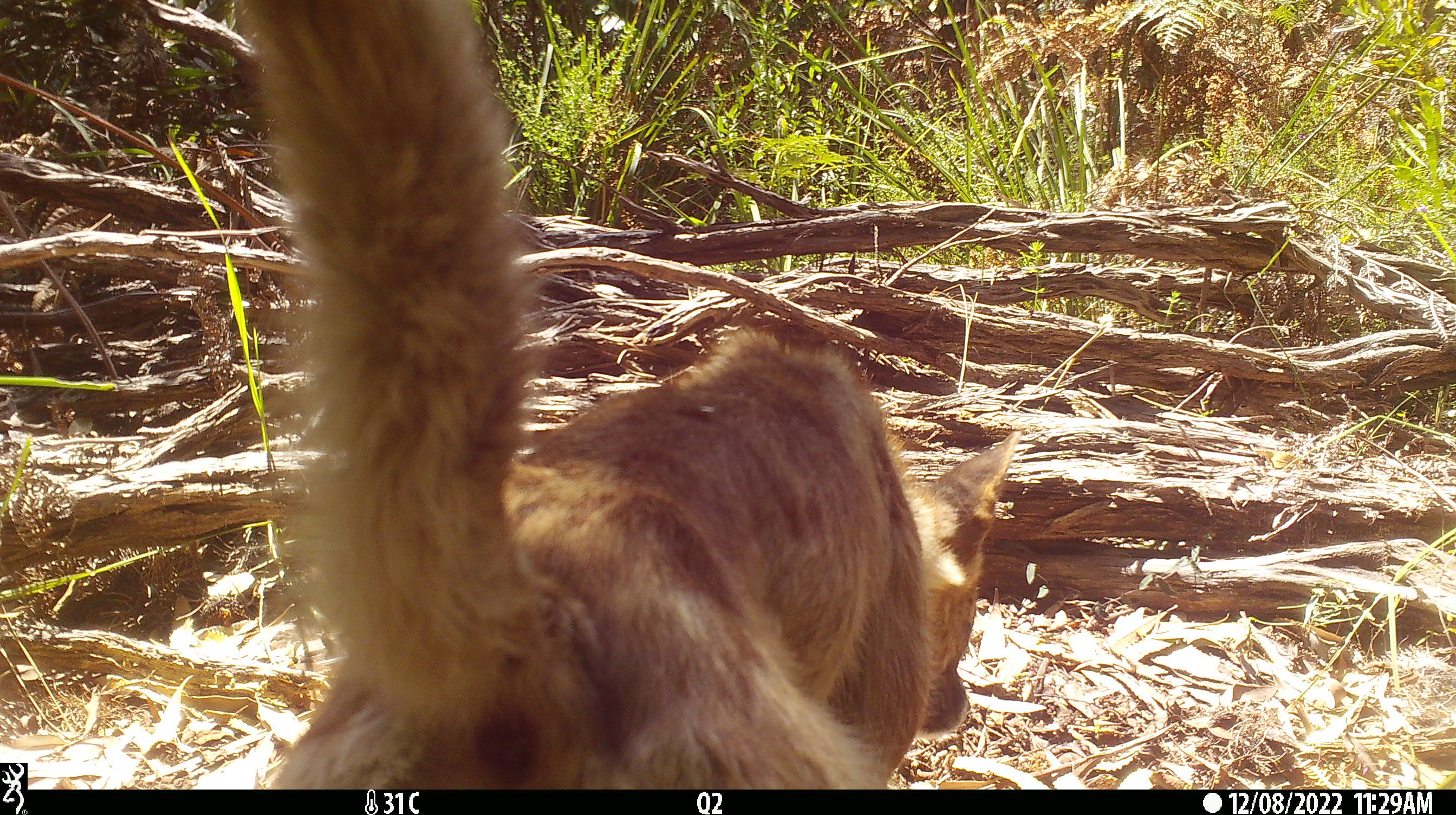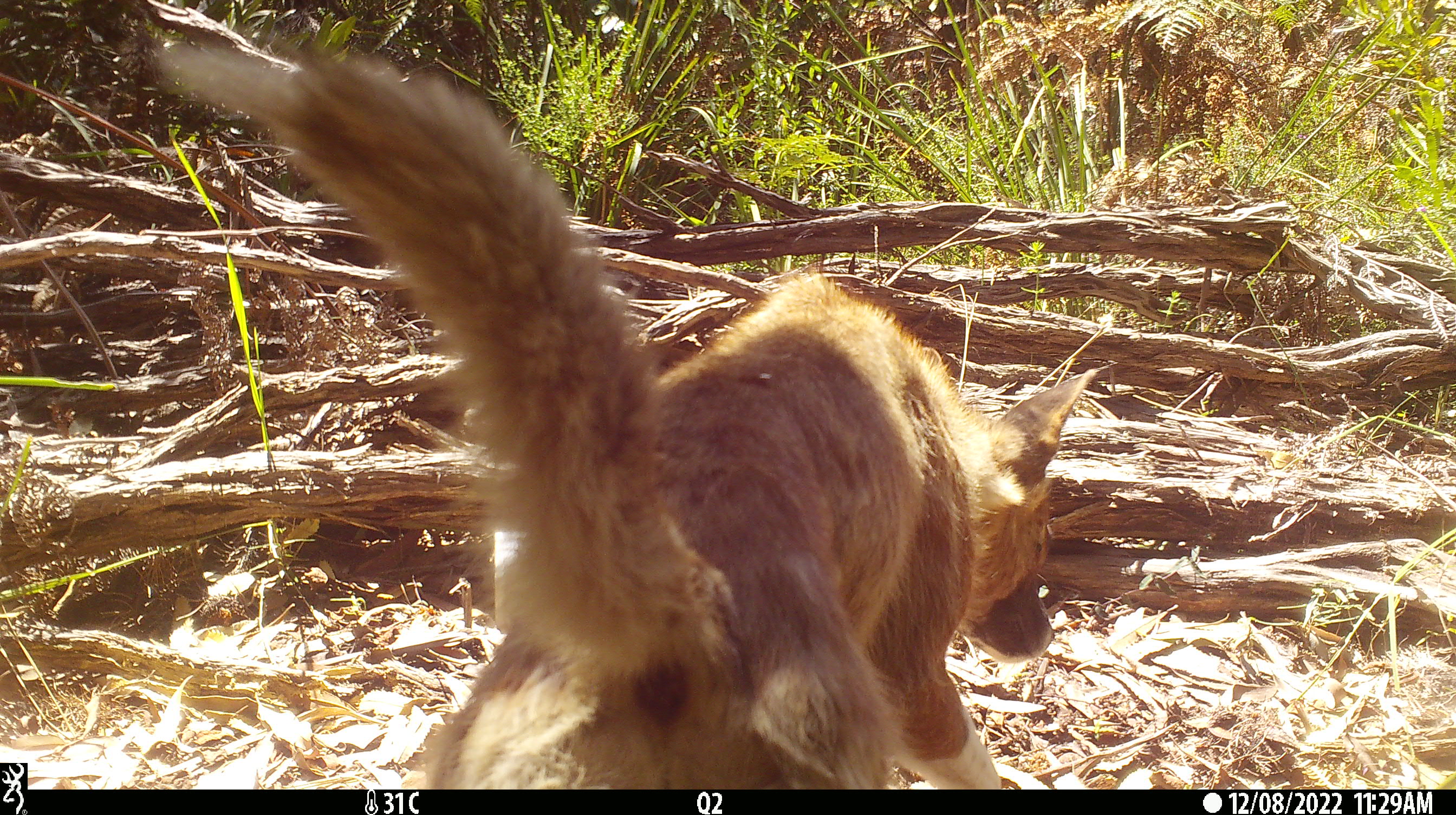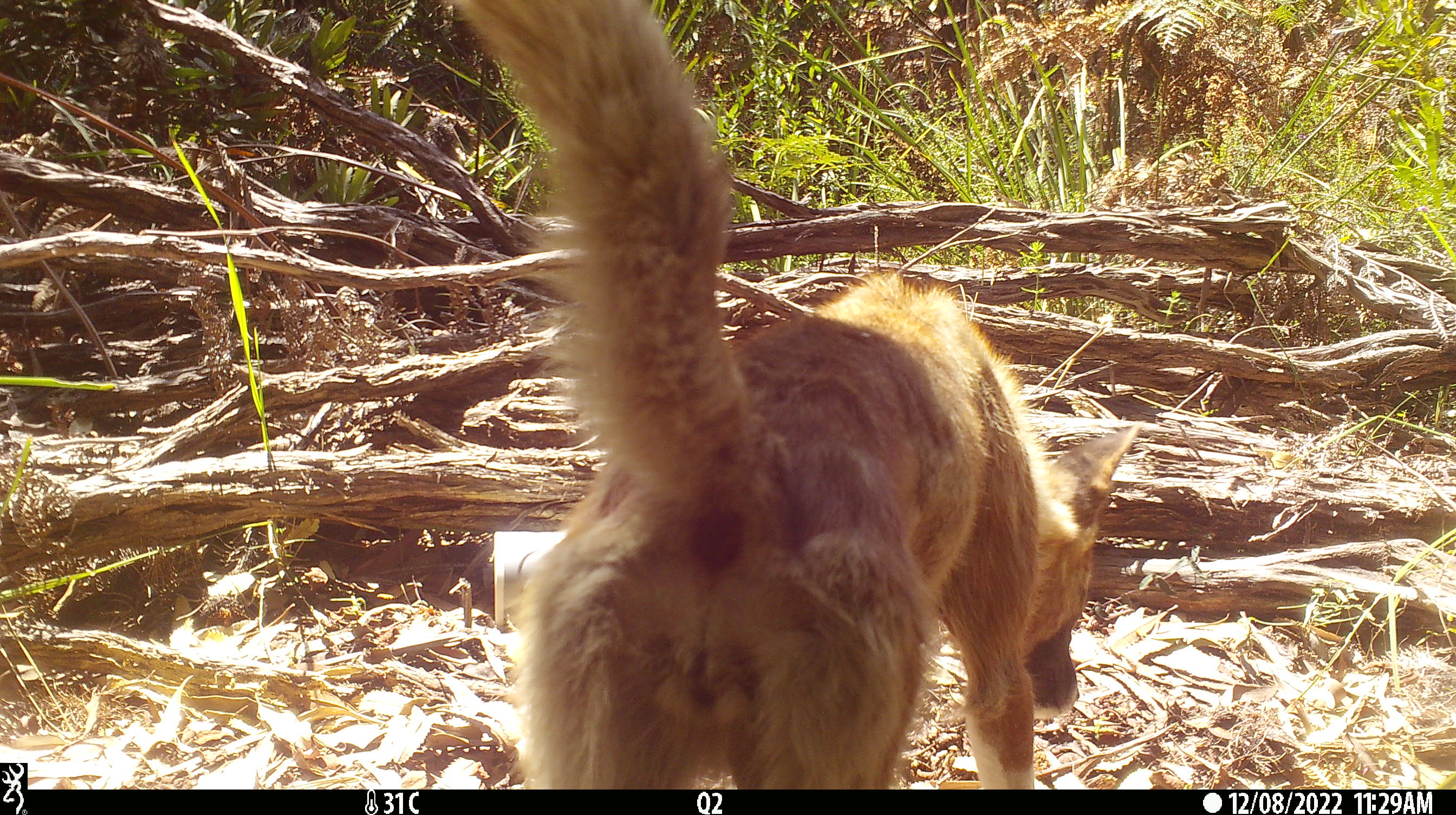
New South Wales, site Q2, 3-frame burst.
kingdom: Animalia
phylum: Chordata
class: Mammalia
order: Carnivora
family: Canidae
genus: Canis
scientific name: Canis familiaris dingo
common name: dingo